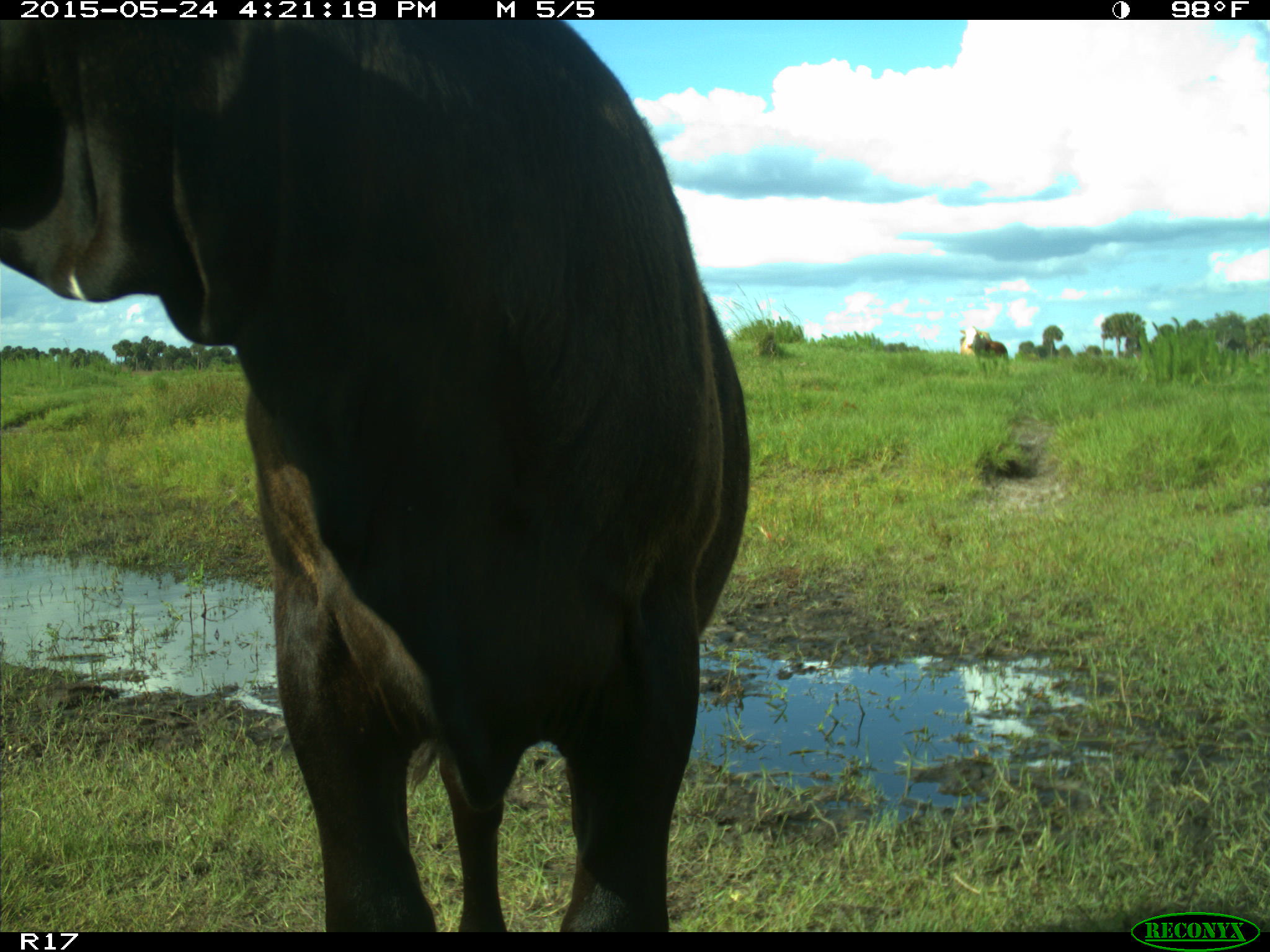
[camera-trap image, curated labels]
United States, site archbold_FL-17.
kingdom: Animalia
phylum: Chordata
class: Mammalia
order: Artiodactyla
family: Bovidae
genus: Bos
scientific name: Bos taurus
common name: domestic cow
Bos taurus (domestic cow).